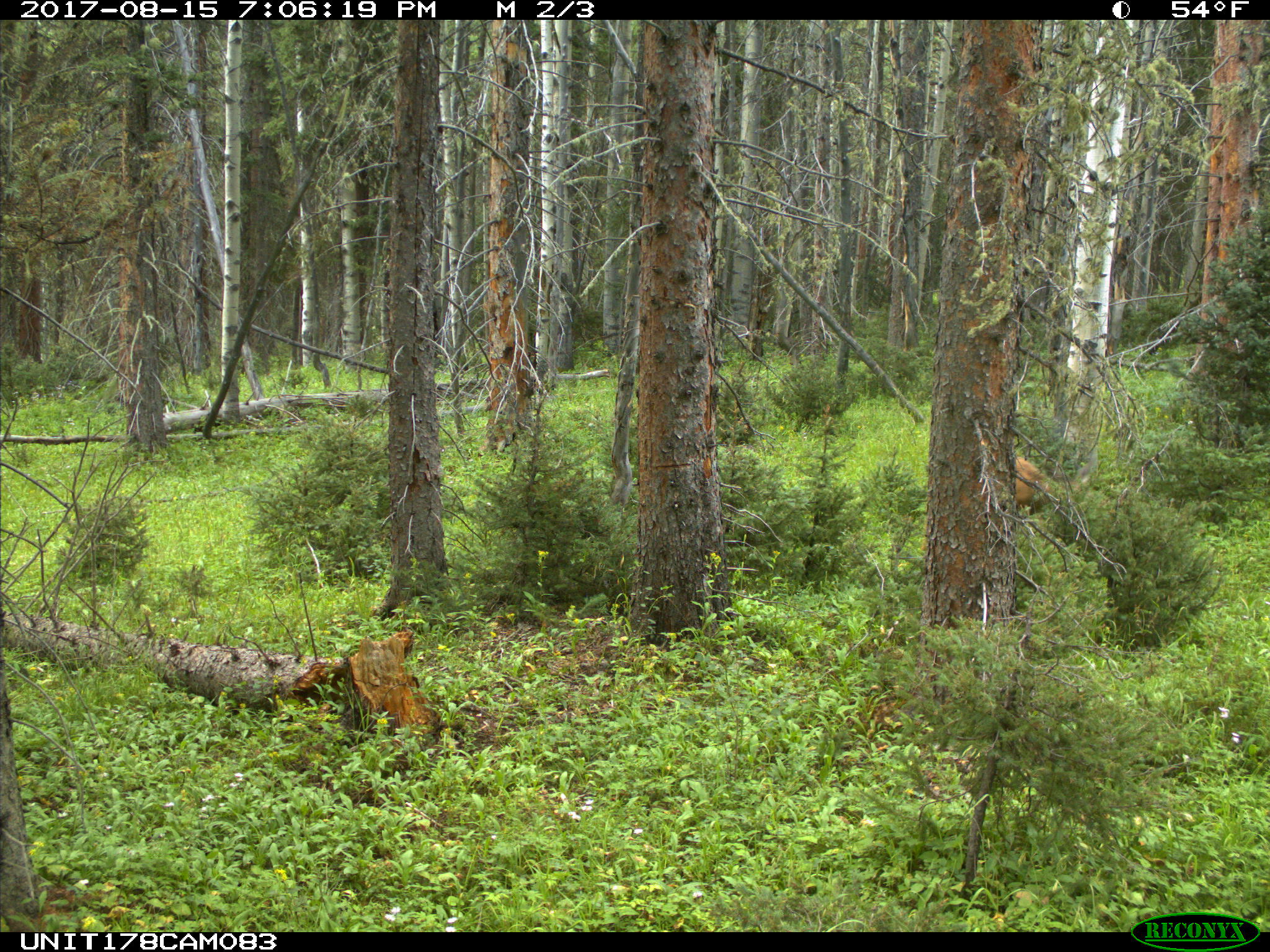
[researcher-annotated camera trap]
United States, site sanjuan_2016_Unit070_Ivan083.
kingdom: Animalia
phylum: Chordata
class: Mammalia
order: Artiodactyla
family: Cervidae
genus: Odocoileus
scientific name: Odocoileus hemionus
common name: mule deer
Odocoileus hemionus (mule deer).